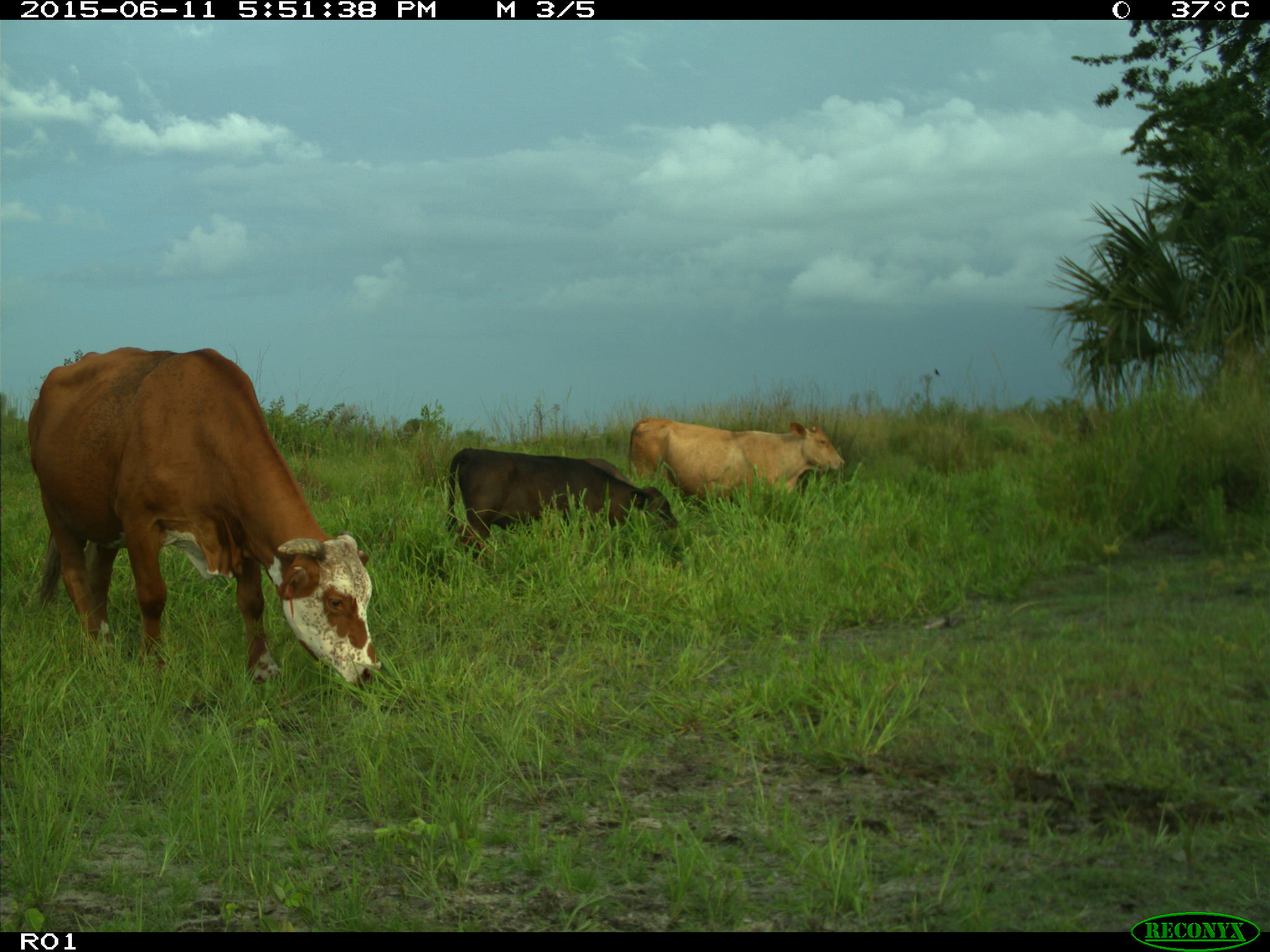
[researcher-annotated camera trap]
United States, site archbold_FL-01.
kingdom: Animalia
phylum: Chordata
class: Mammalia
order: Artiodactyla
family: Bovidae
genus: Bos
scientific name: Bos taurus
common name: domestic cow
Bos taurus (domestic cow).